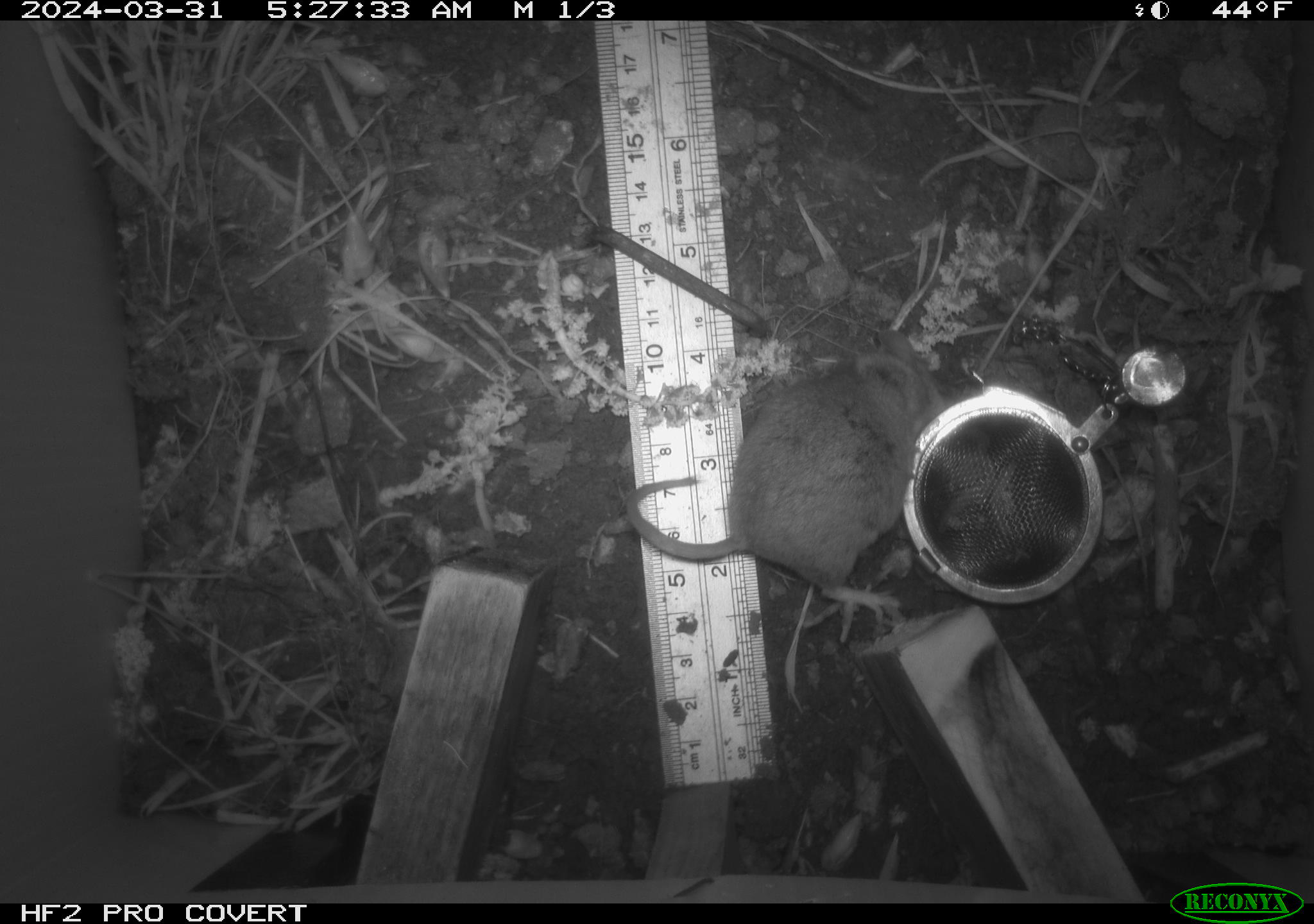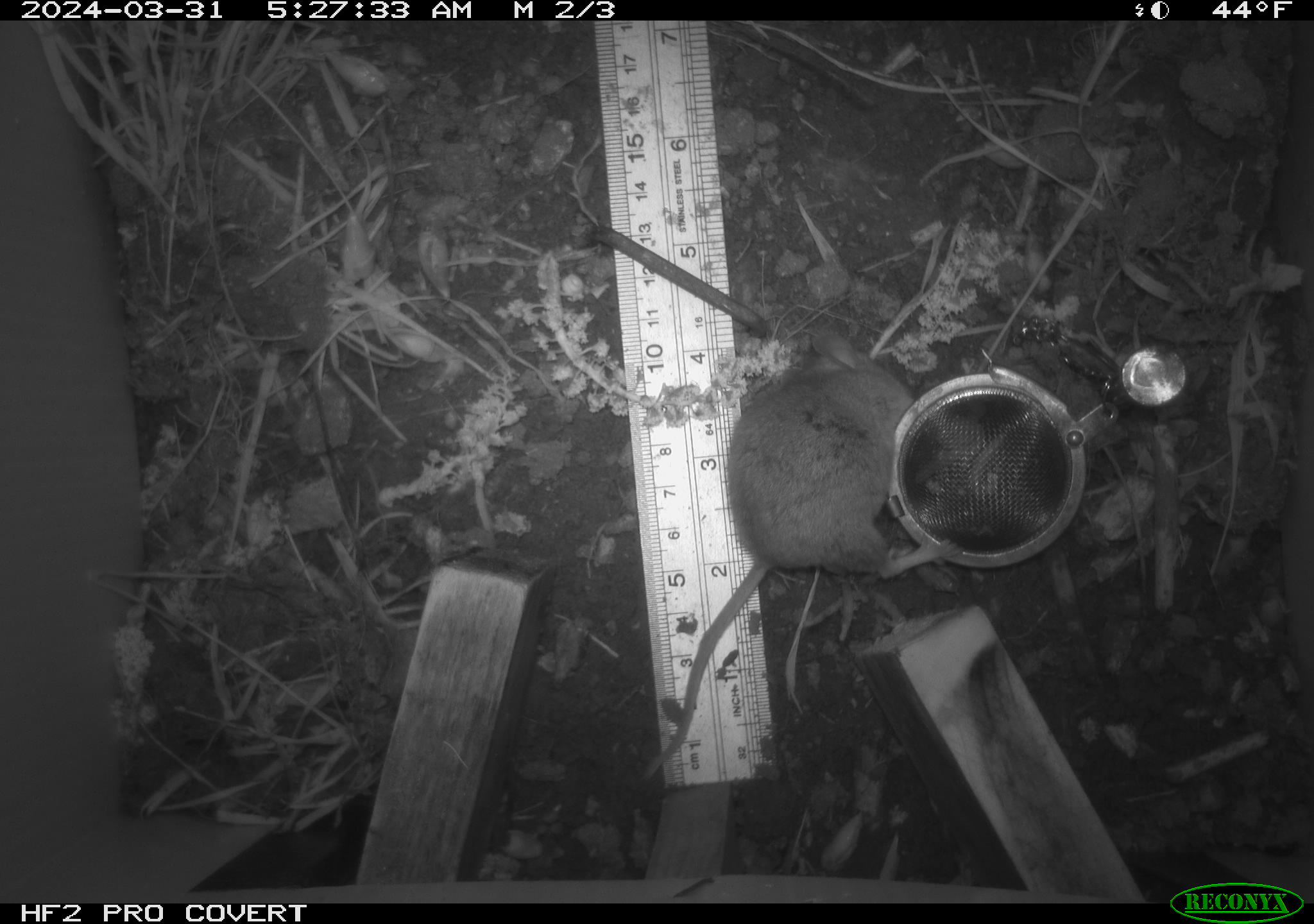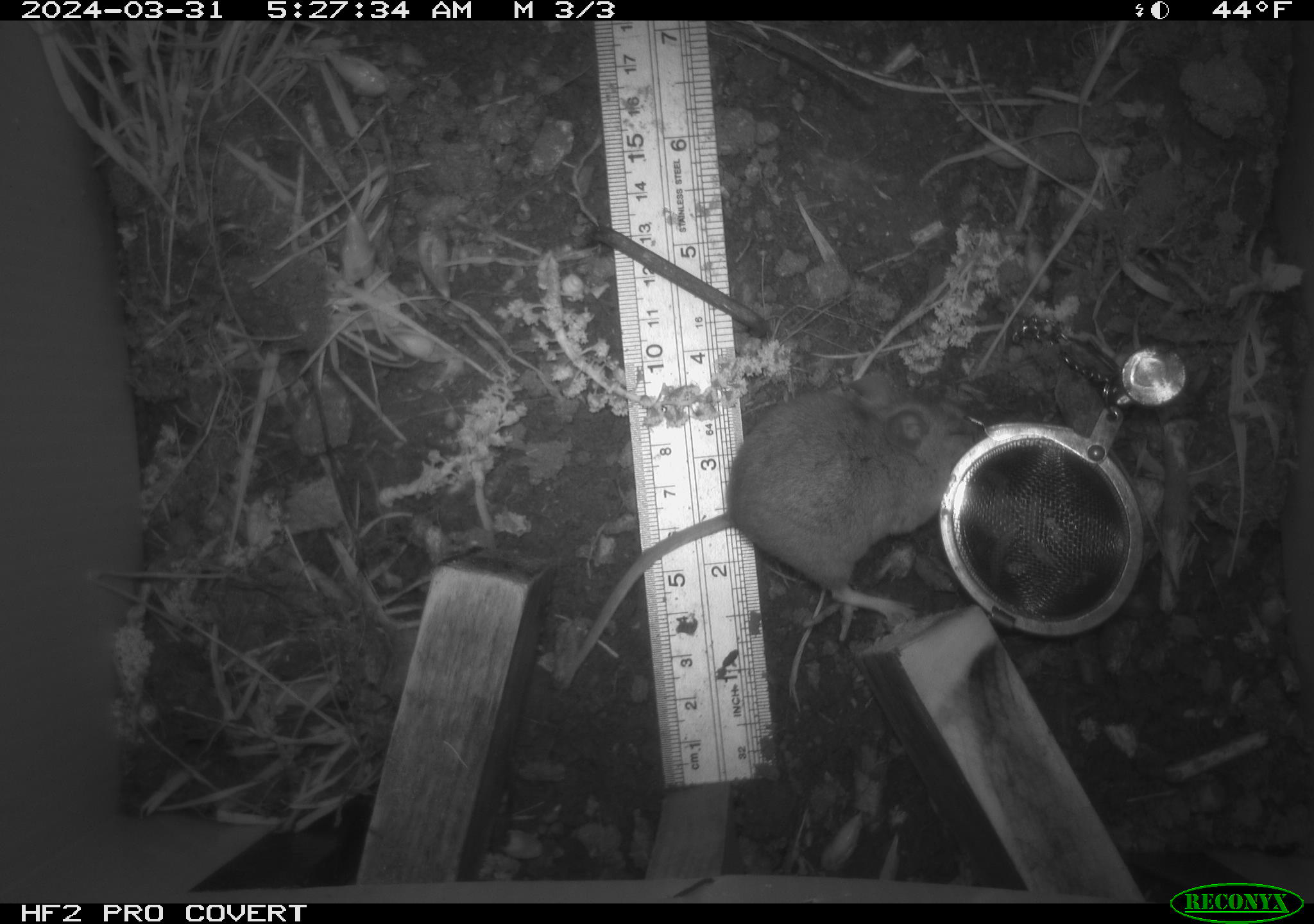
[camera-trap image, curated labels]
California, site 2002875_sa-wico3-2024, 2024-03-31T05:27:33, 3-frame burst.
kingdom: Animalia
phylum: Chordata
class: Mammalia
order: Rodentia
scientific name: Rodentia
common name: mouse species